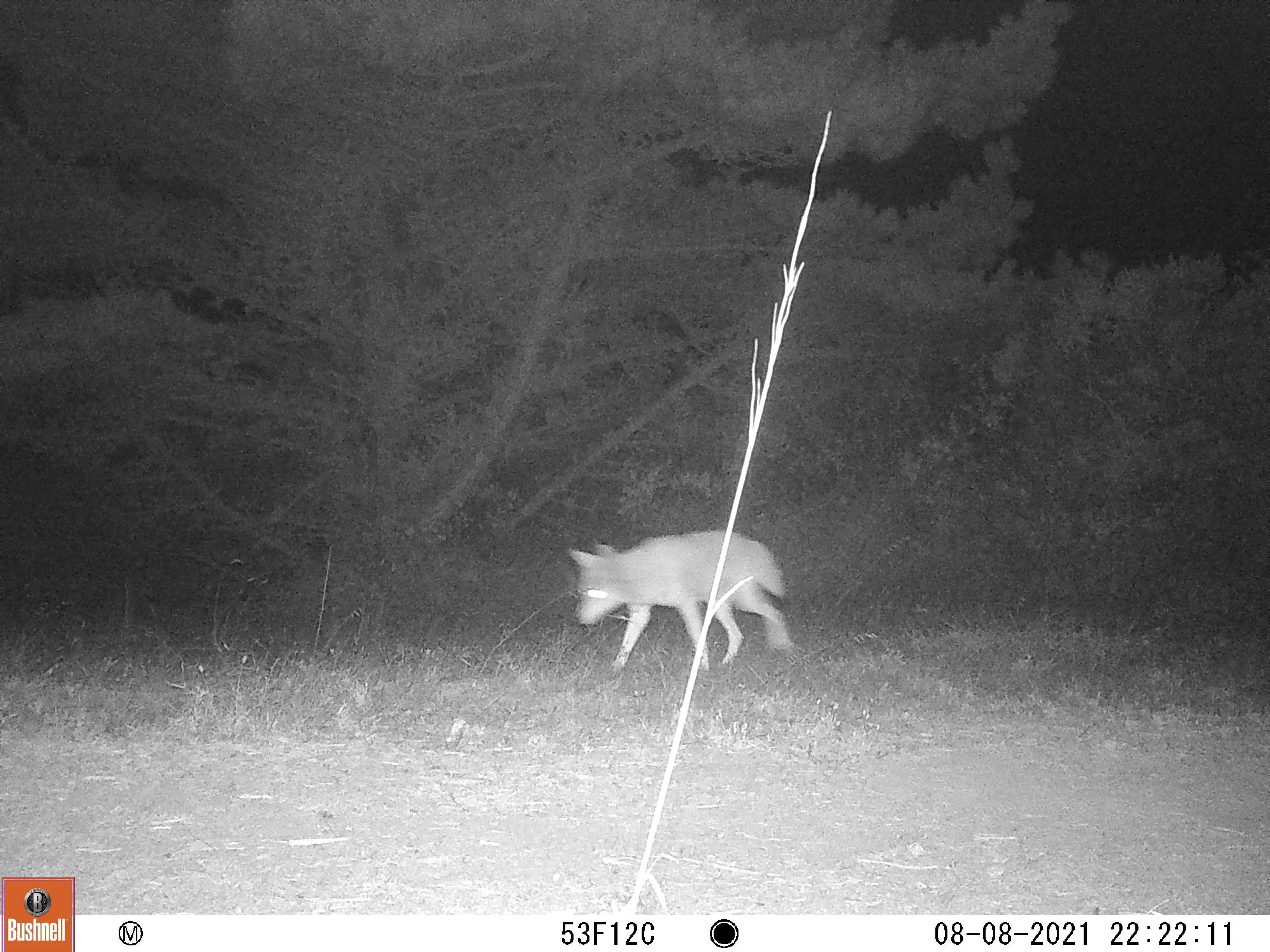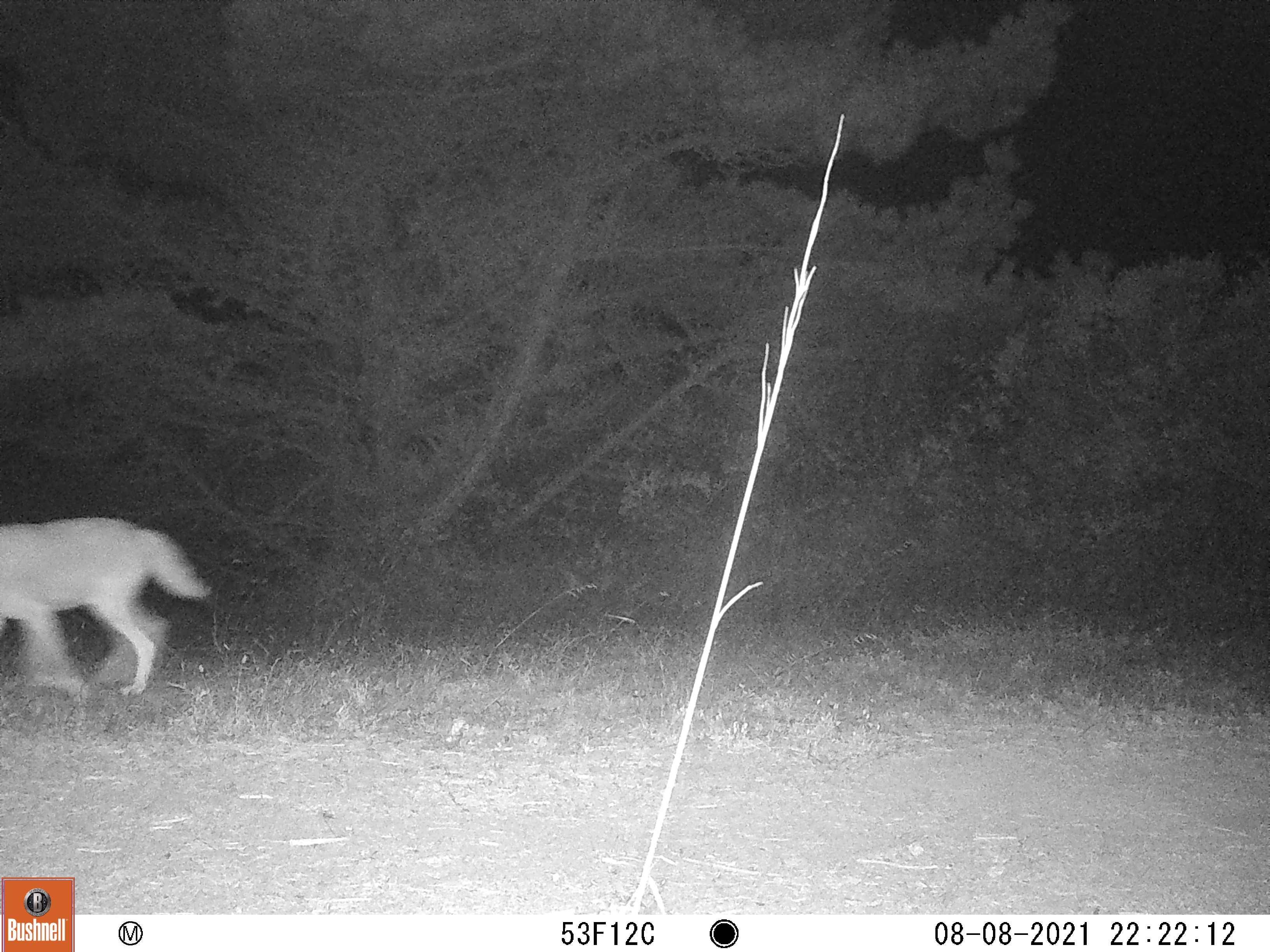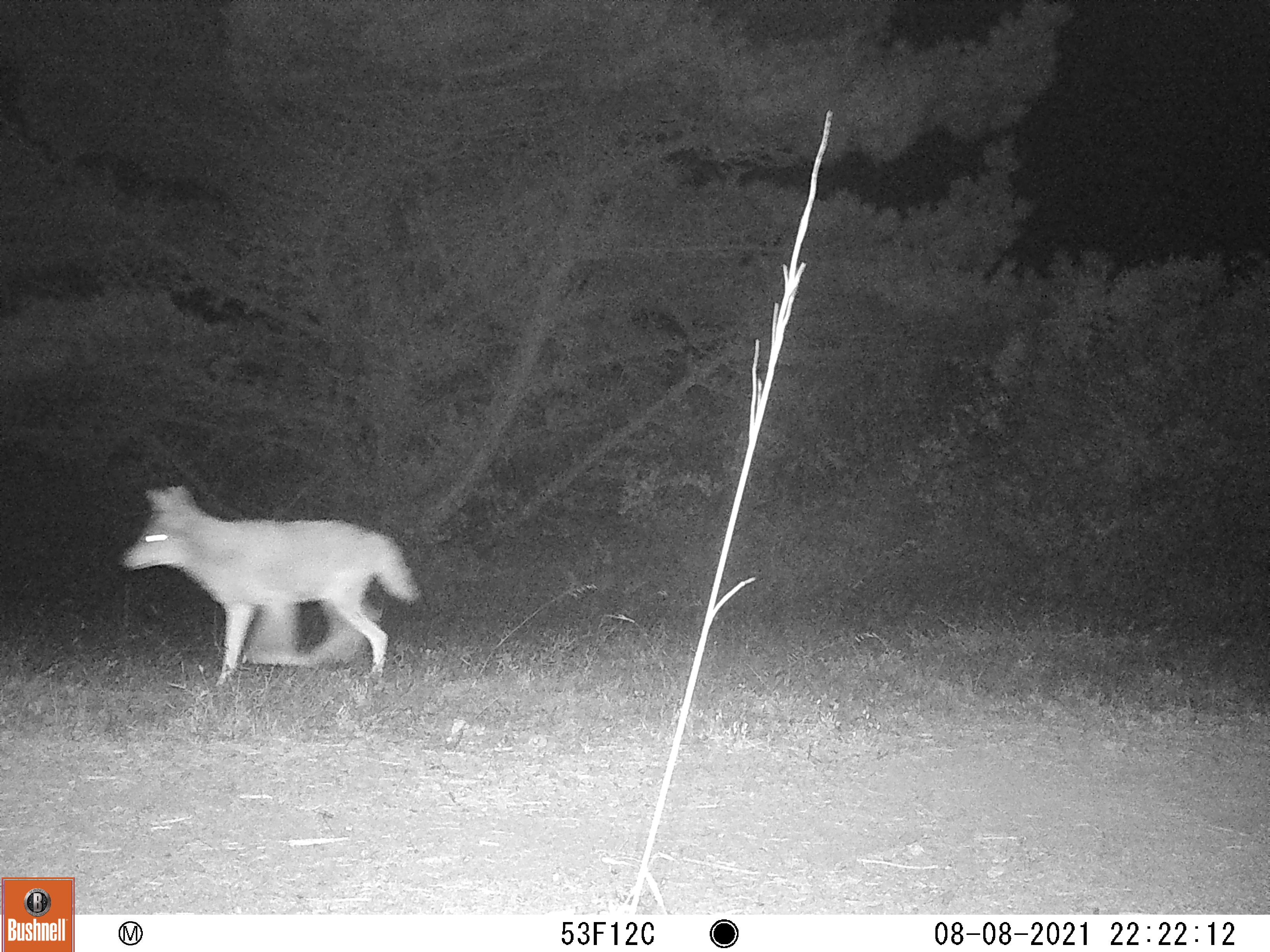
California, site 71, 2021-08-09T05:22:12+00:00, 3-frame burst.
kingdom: Animalia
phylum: Chordata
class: Mammalia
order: Carnivora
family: Canidae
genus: Canis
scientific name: Canis latrans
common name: coyote